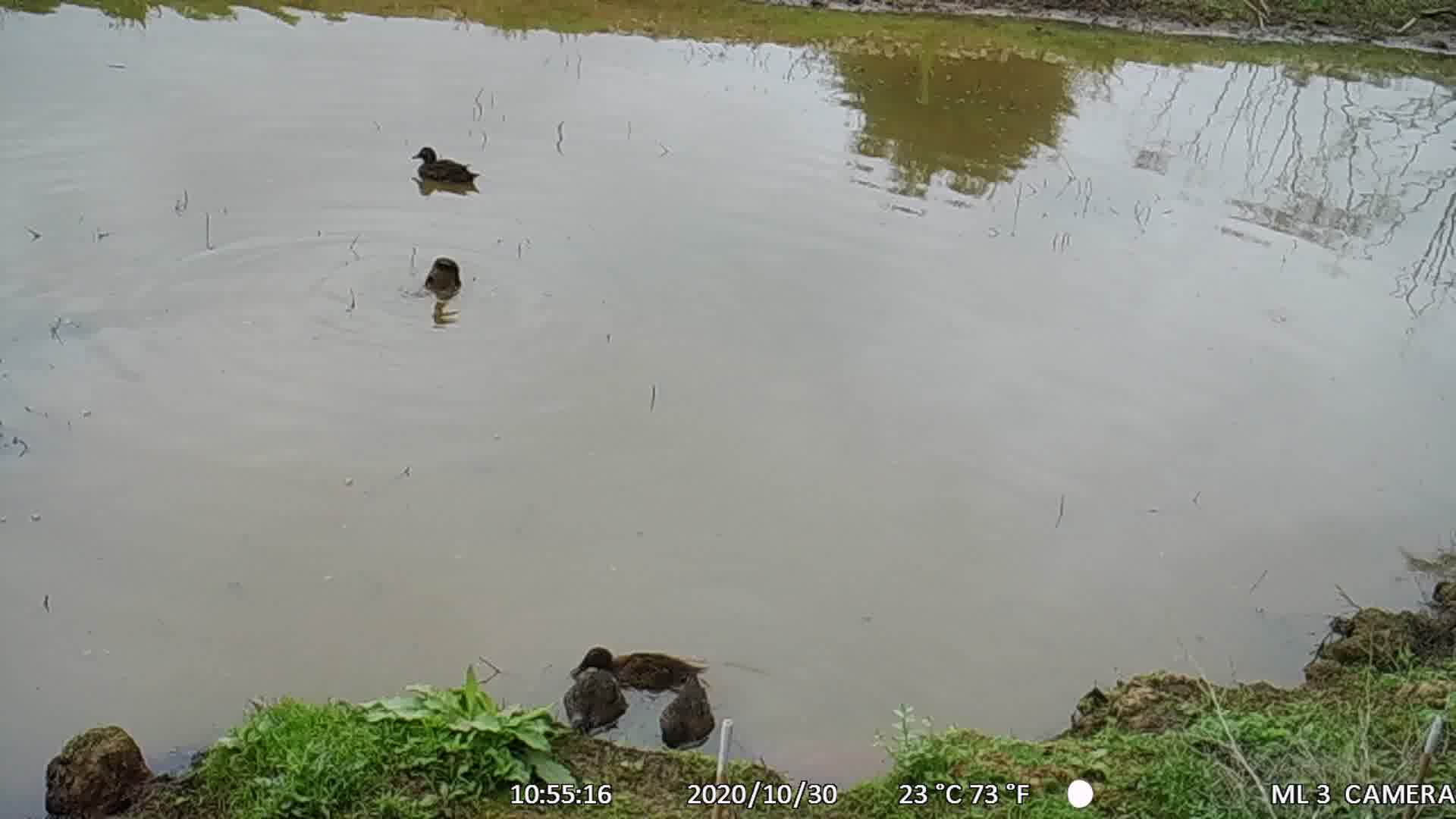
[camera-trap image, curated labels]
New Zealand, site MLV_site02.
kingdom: Animalia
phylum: Chordata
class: Aves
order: Anseriformes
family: Anatidae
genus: Anas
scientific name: Anas chlorotis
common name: brown teal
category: pateke